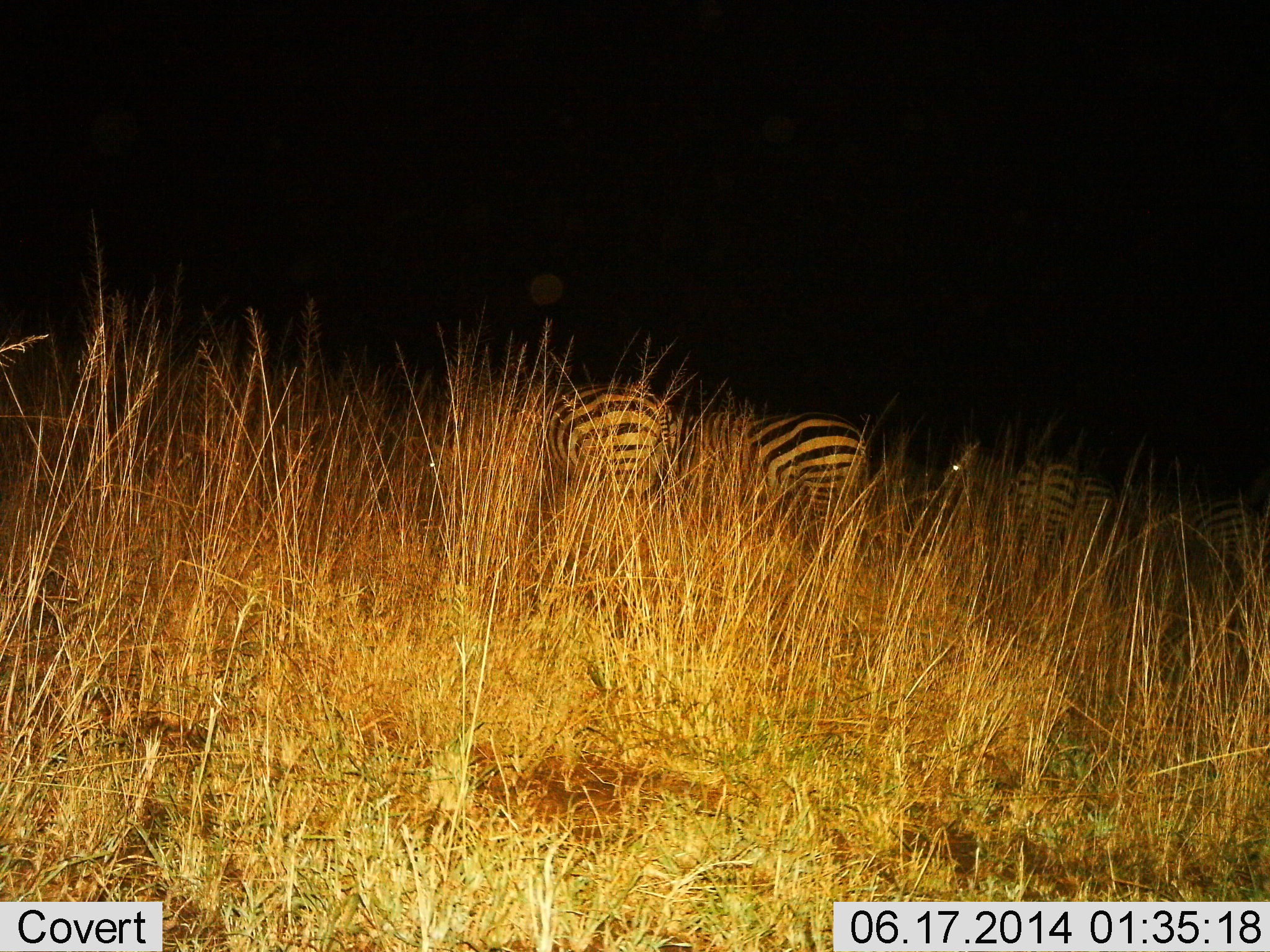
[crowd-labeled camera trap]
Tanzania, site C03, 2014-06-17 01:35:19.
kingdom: Animalia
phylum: Chordata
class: Mammalia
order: Perissodactyla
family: Equidae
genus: Equus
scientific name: Equus quagga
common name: plains zebra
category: zebra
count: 4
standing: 90%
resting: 0%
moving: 10%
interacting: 0%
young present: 0%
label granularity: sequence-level